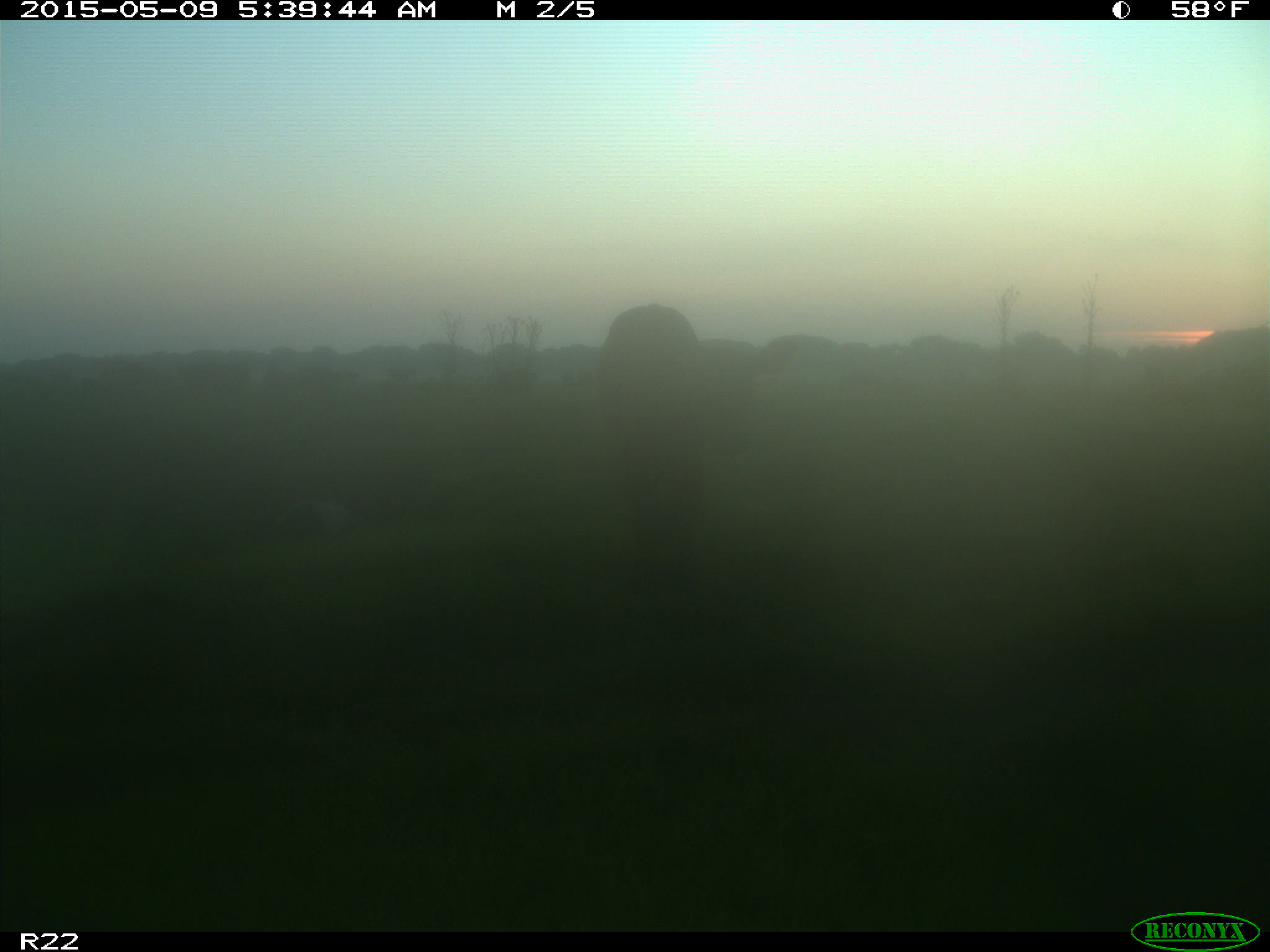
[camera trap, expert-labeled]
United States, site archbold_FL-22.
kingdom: Animalia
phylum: Chordata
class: Mammalia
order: Artiodactyla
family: Bovidae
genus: Bos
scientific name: Bos taurus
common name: domestic cow